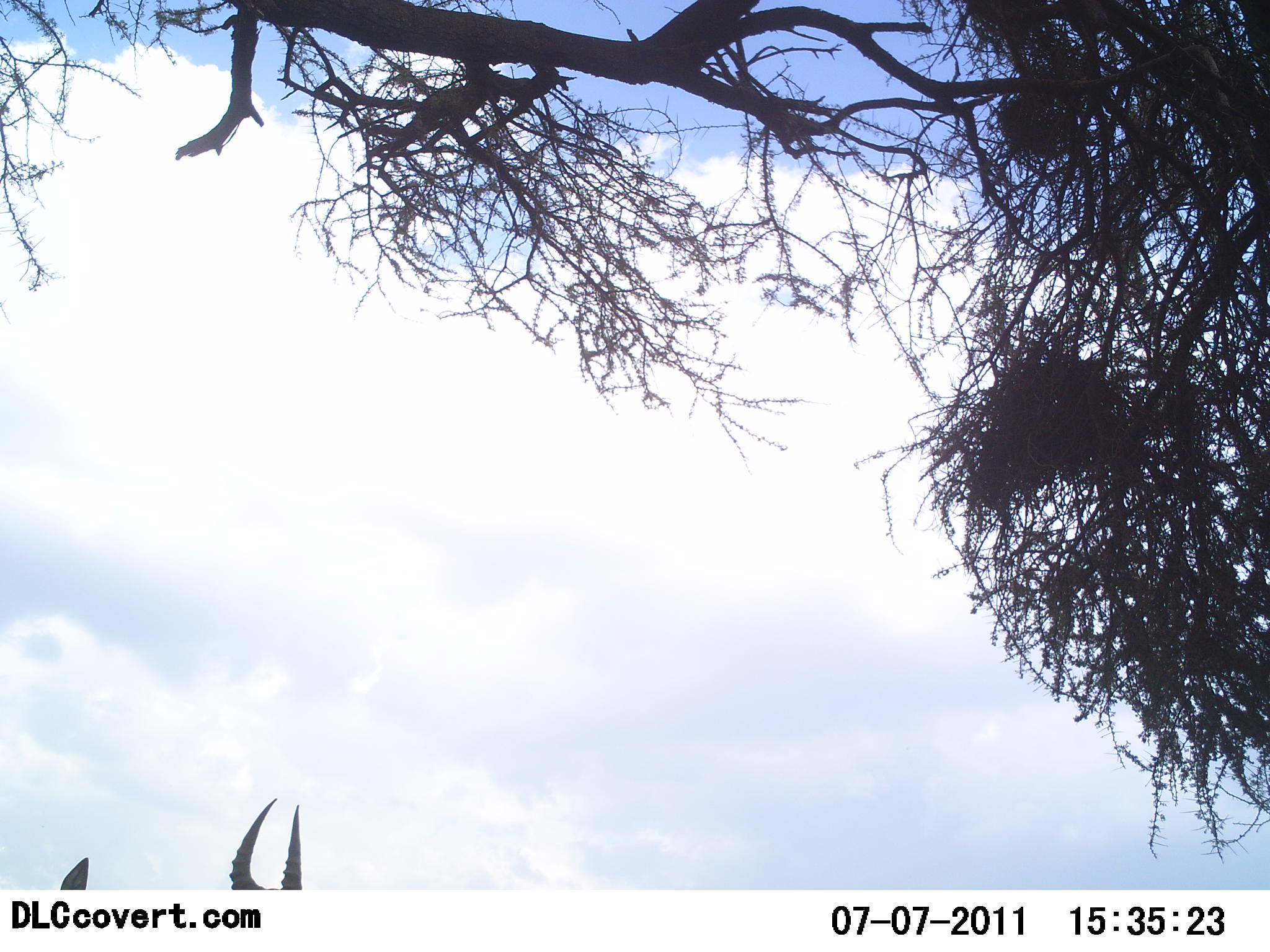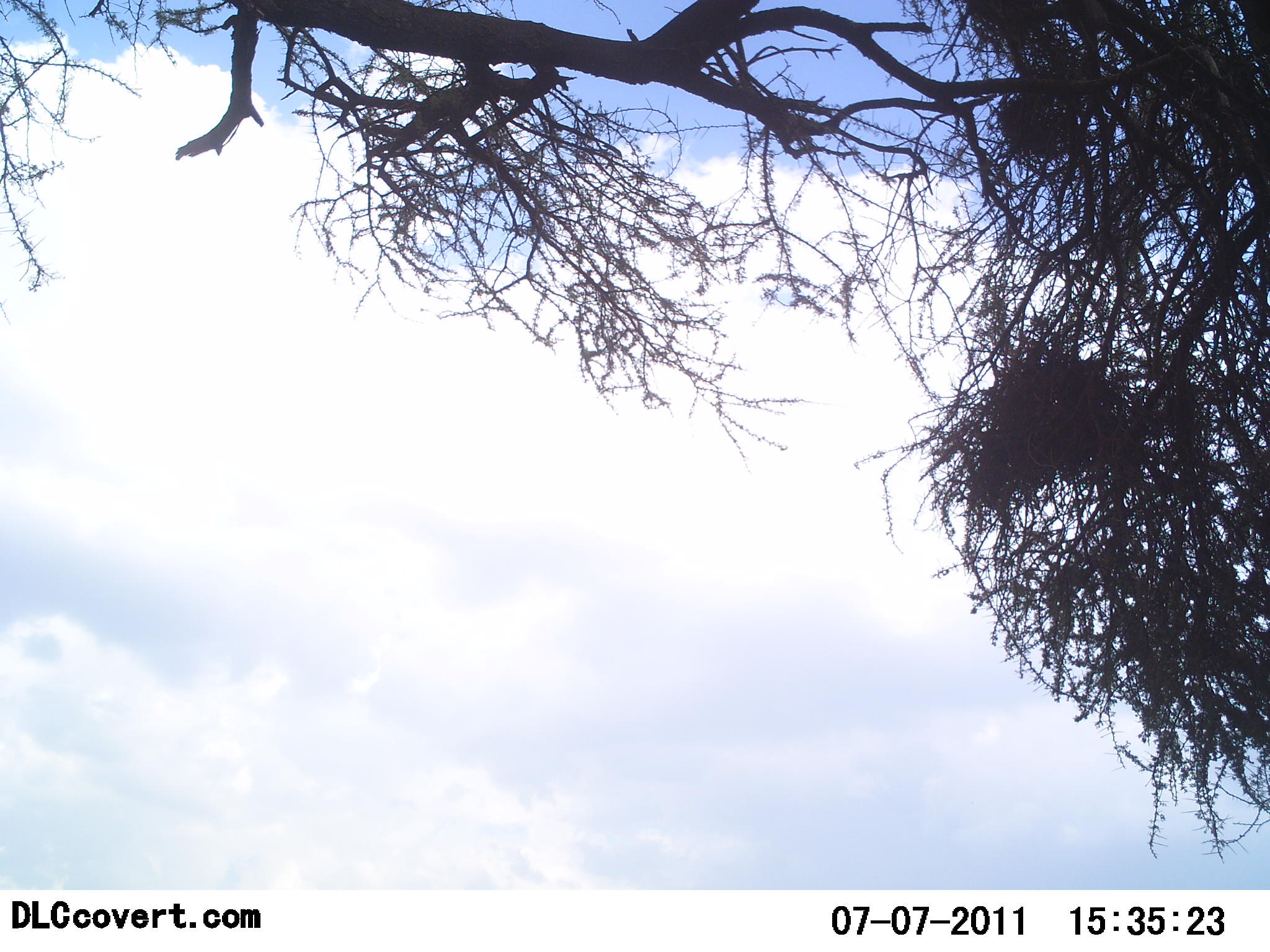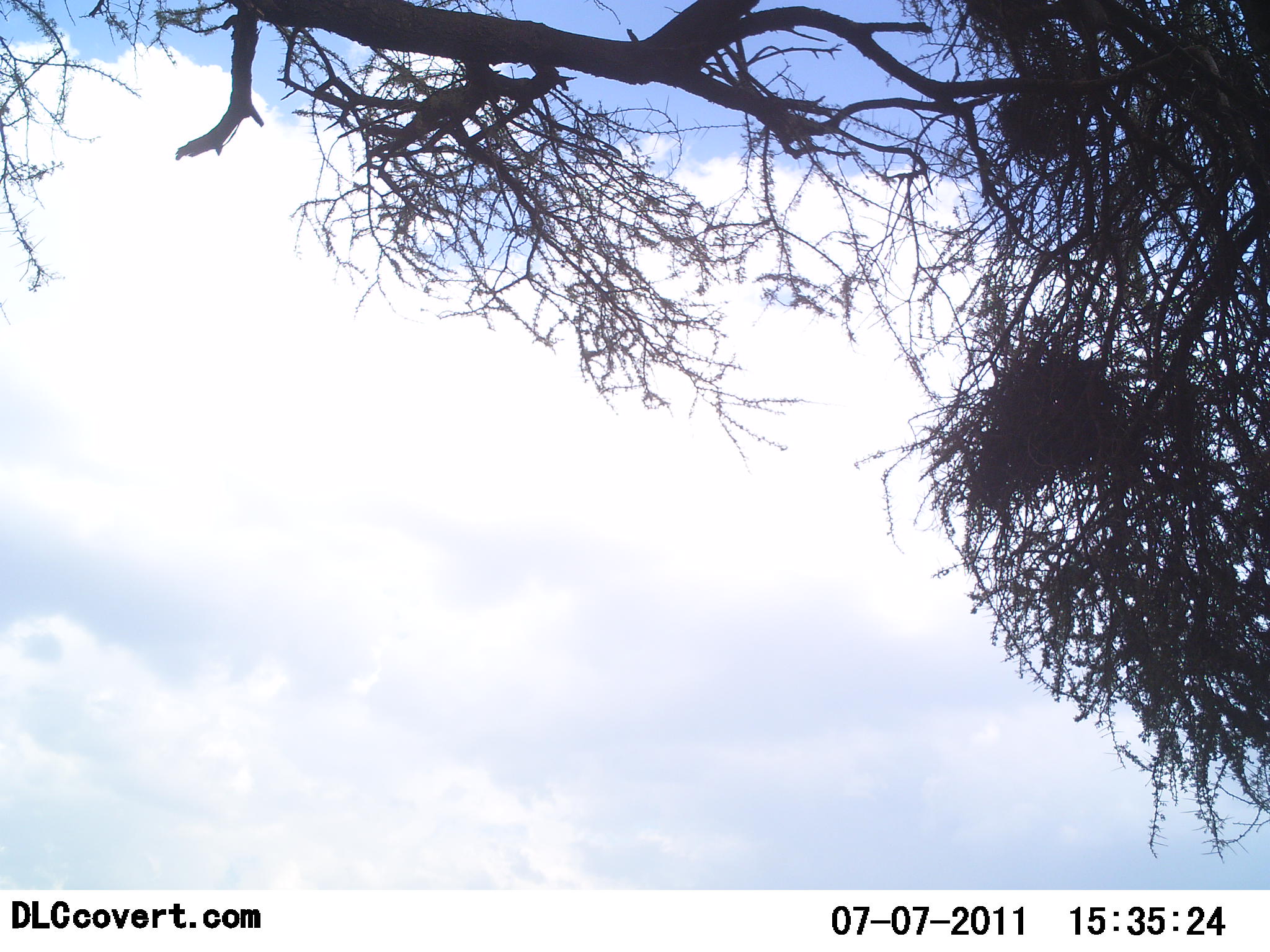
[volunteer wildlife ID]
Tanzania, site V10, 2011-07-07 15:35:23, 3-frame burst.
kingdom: Animalia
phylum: Chordata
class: Mammalia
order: Artiodactyla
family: Bovidae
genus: Eudorcas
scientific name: Eudorcas thomsonii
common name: thomson's gazelle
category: gazellethomsons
Gazellethomsons (thomson's gazelle) (Eudorcas thomsonii), count 1. Behavior (volunteer vote fractions): standing 60%, resting 0%, moving 40%, interacting 0%. Young present (vote fraction): 0%. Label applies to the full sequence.